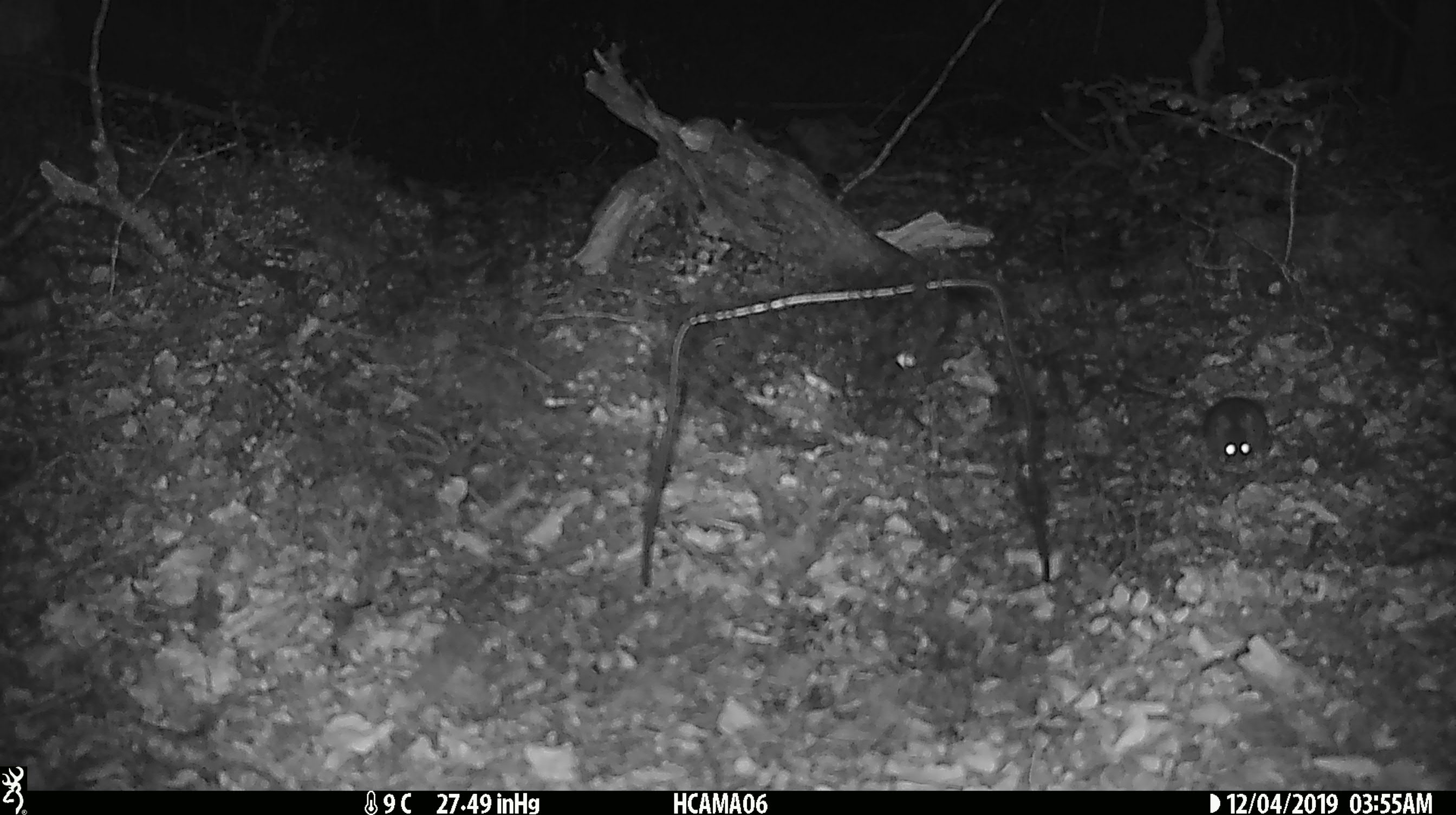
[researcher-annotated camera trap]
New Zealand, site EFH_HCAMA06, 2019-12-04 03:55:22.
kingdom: Animalia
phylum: Chordata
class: Mammalia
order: Rodentia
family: Muridae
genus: Mus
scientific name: Mus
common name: mouse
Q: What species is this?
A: Mouse (Mus).